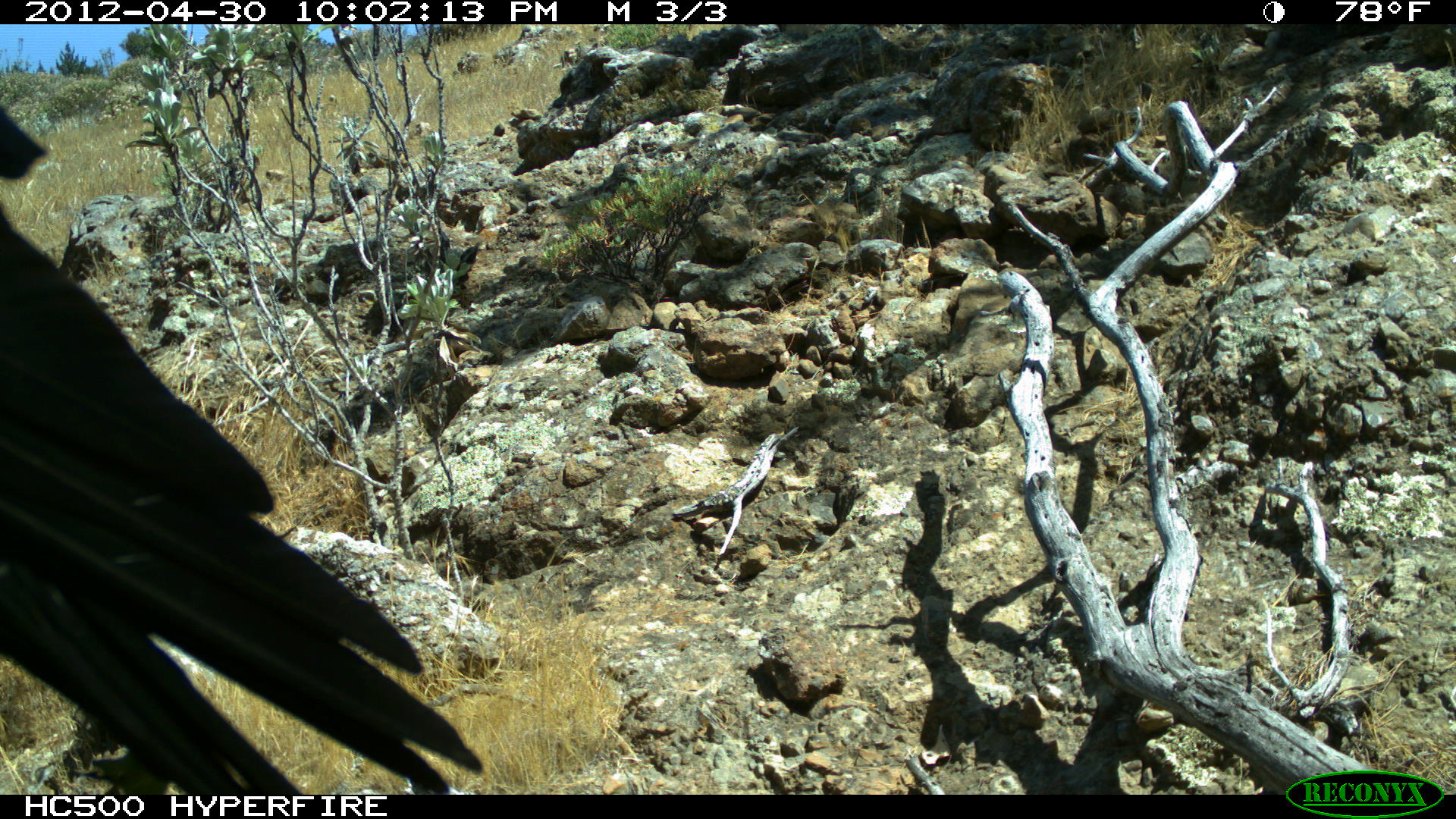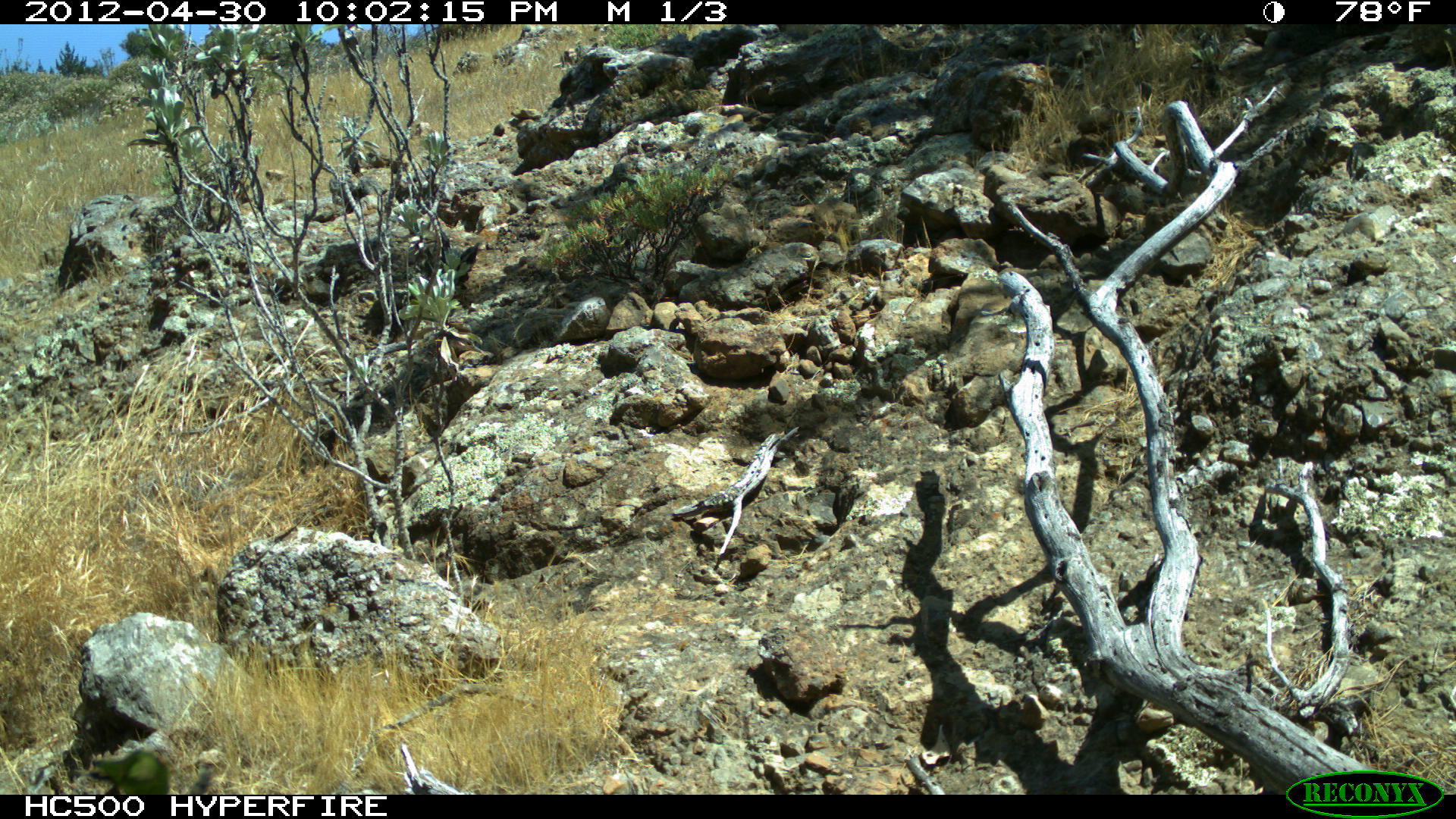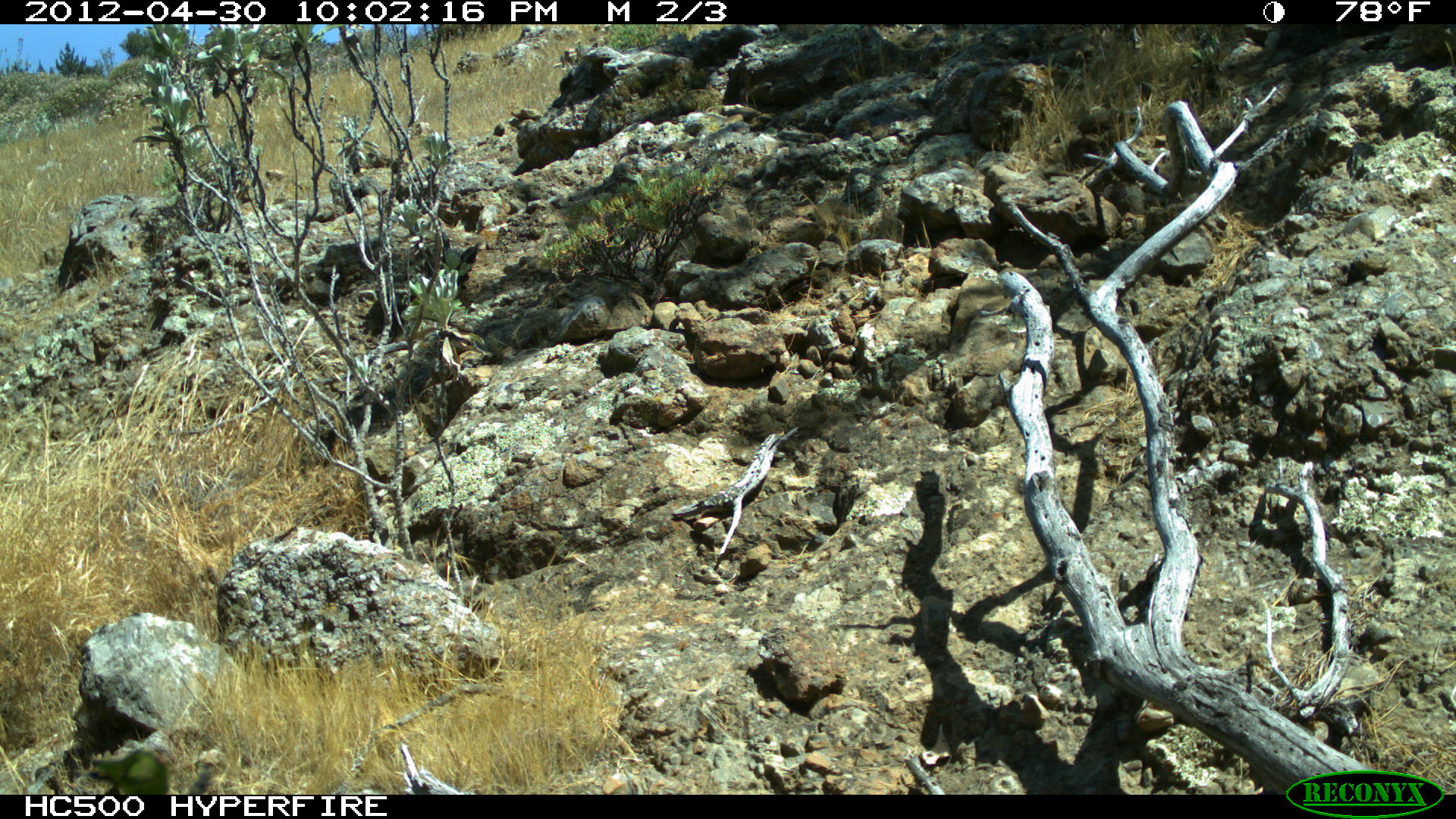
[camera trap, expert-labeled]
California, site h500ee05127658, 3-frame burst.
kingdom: Animalia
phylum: Chordata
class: Aves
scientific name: Aves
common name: bird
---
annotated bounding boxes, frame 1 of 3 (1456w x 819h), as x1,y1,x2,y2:
bird: 0,104,484,794